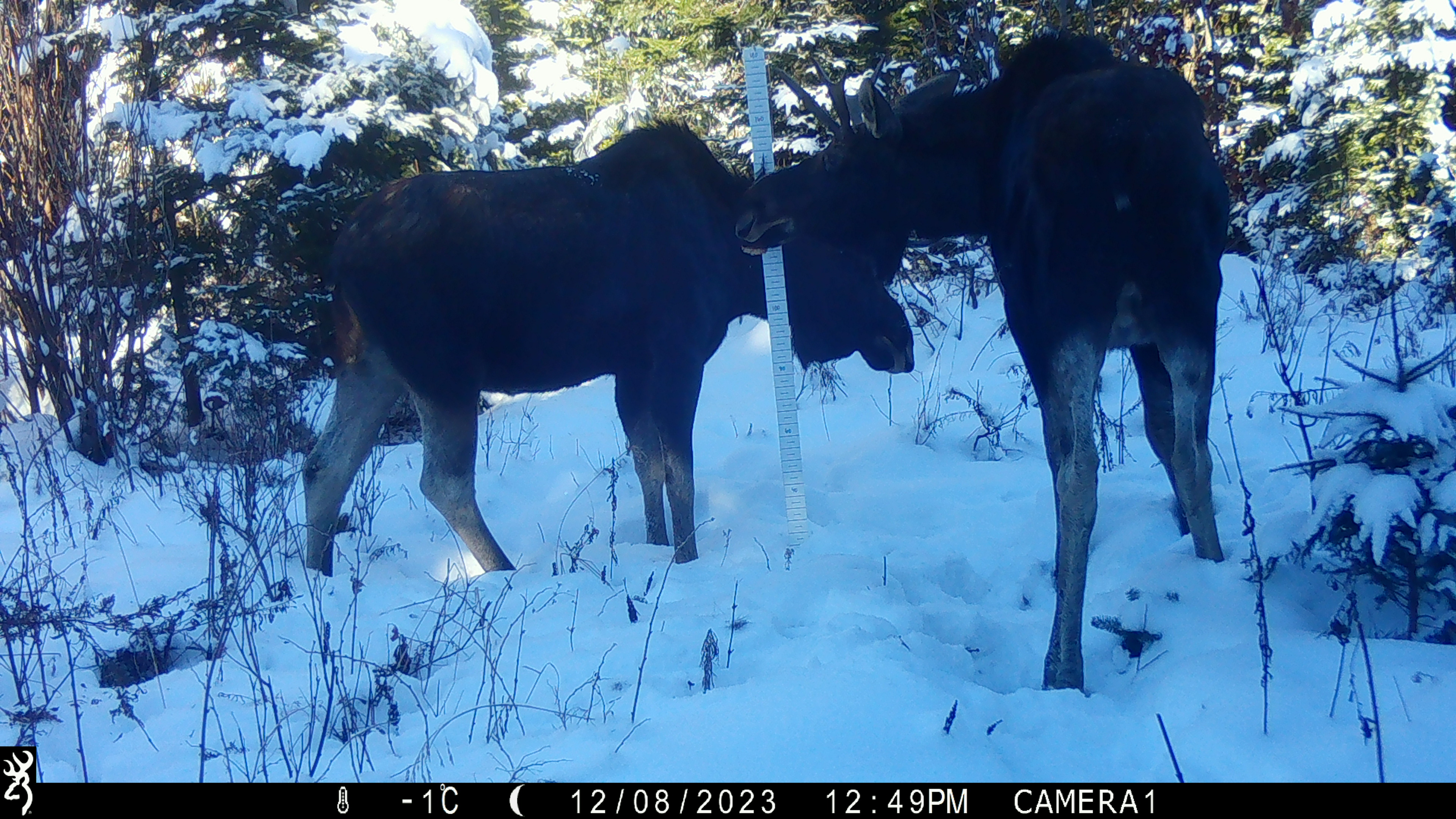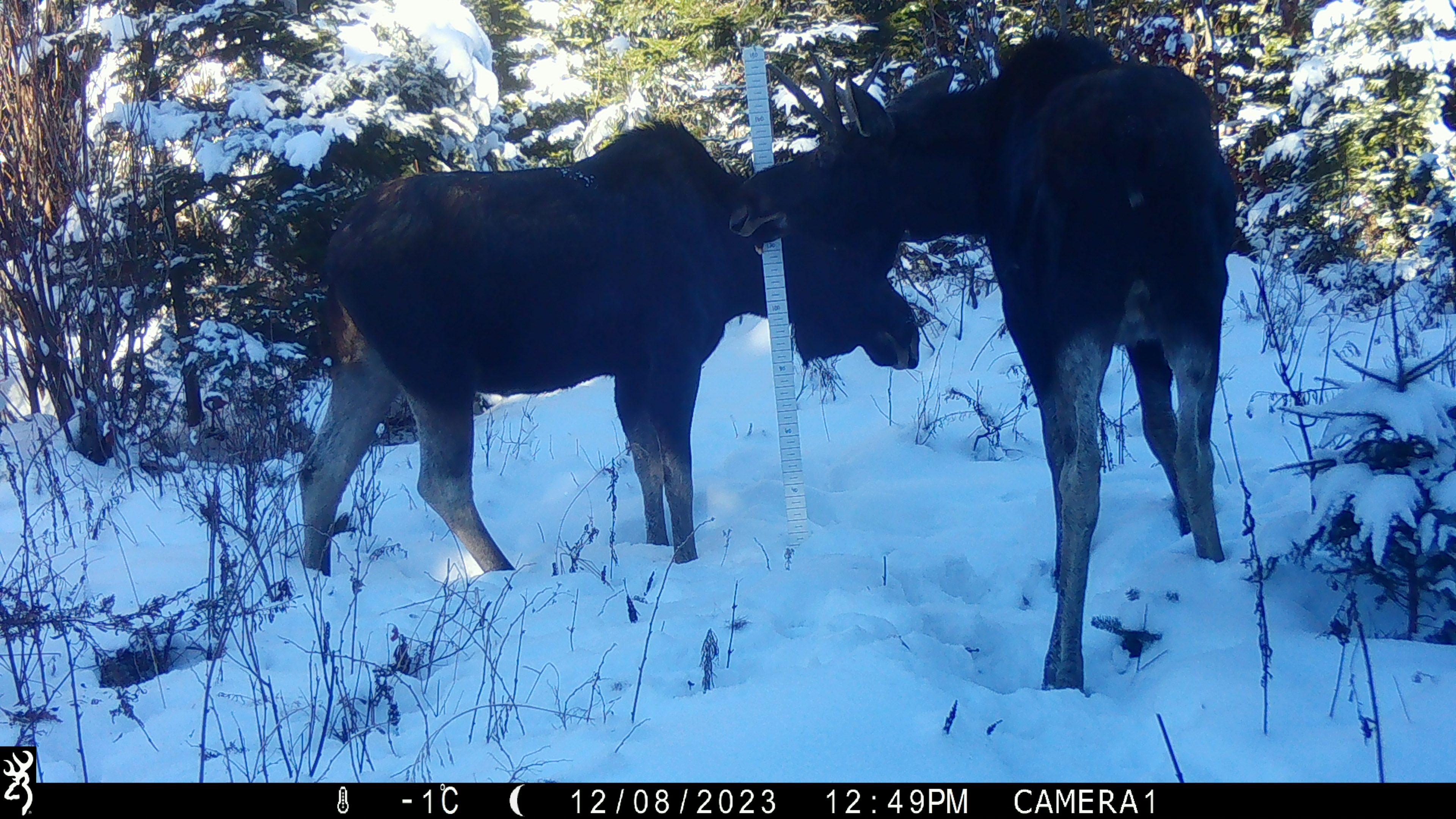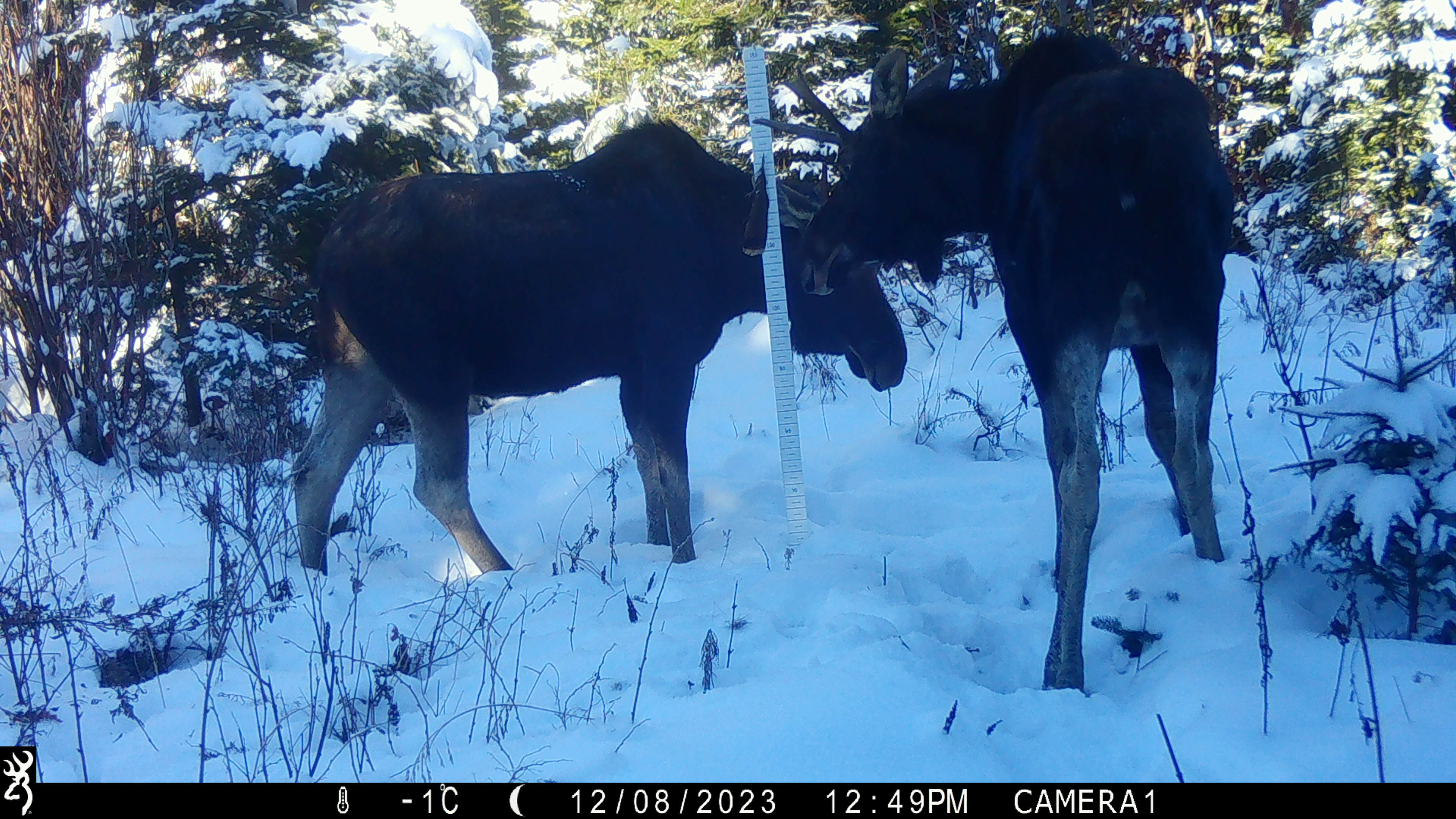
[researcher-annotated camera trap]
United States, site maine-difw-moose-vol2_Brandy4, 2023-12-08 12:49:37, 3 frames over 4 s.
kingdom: Animalia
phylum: Chordata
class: Mammalia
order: Artiodactyla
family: Cervidae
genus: Alces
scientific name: Alces alces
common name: moose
Moose (Alces alces).